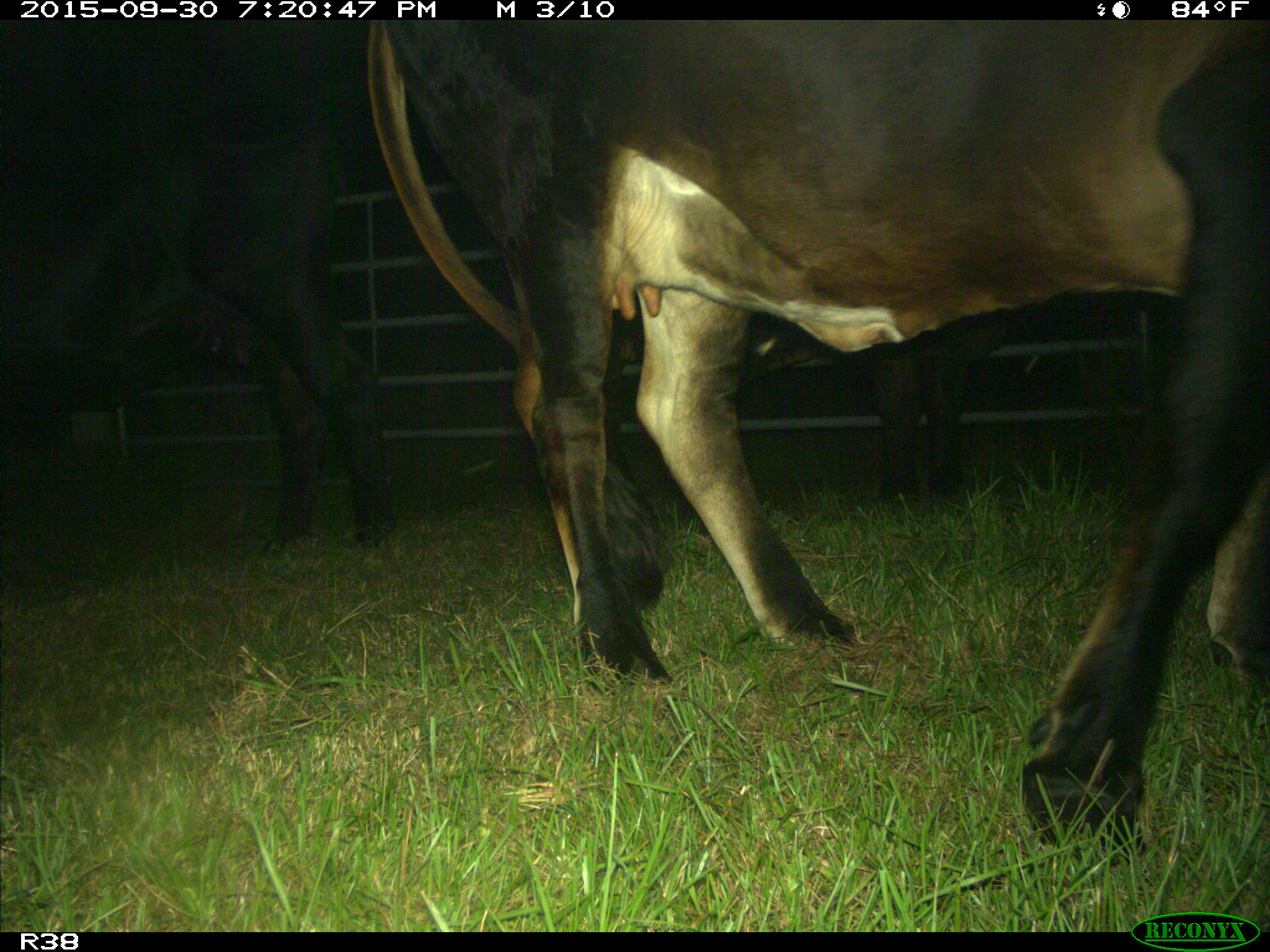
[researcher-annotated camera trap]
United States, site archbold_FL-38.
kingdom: Animalia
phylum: Chordata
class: Mammalia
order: Artiodactyla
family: Bovidae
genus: Bos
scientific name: Bos taurus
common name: domestic cow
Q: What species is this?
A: Bos taurus (domestic cow).